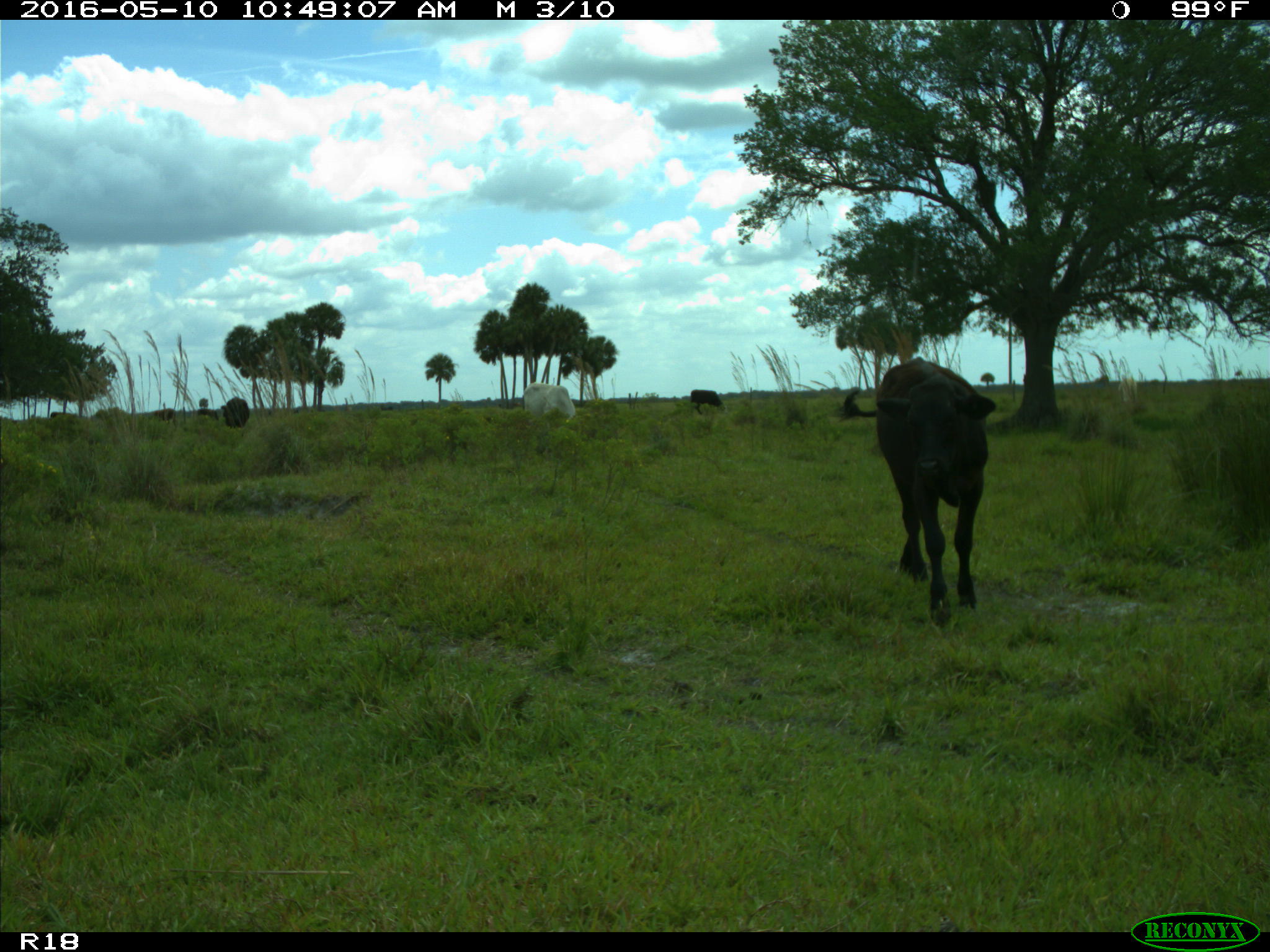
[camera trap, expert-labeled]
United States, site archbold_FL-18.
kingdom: Animalia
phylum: Chordata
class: Mammalia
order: Artiodactyla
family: Bovidae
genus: Bos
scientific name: Bos taurus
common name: domestic cow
Bos taurus (domestic cow).